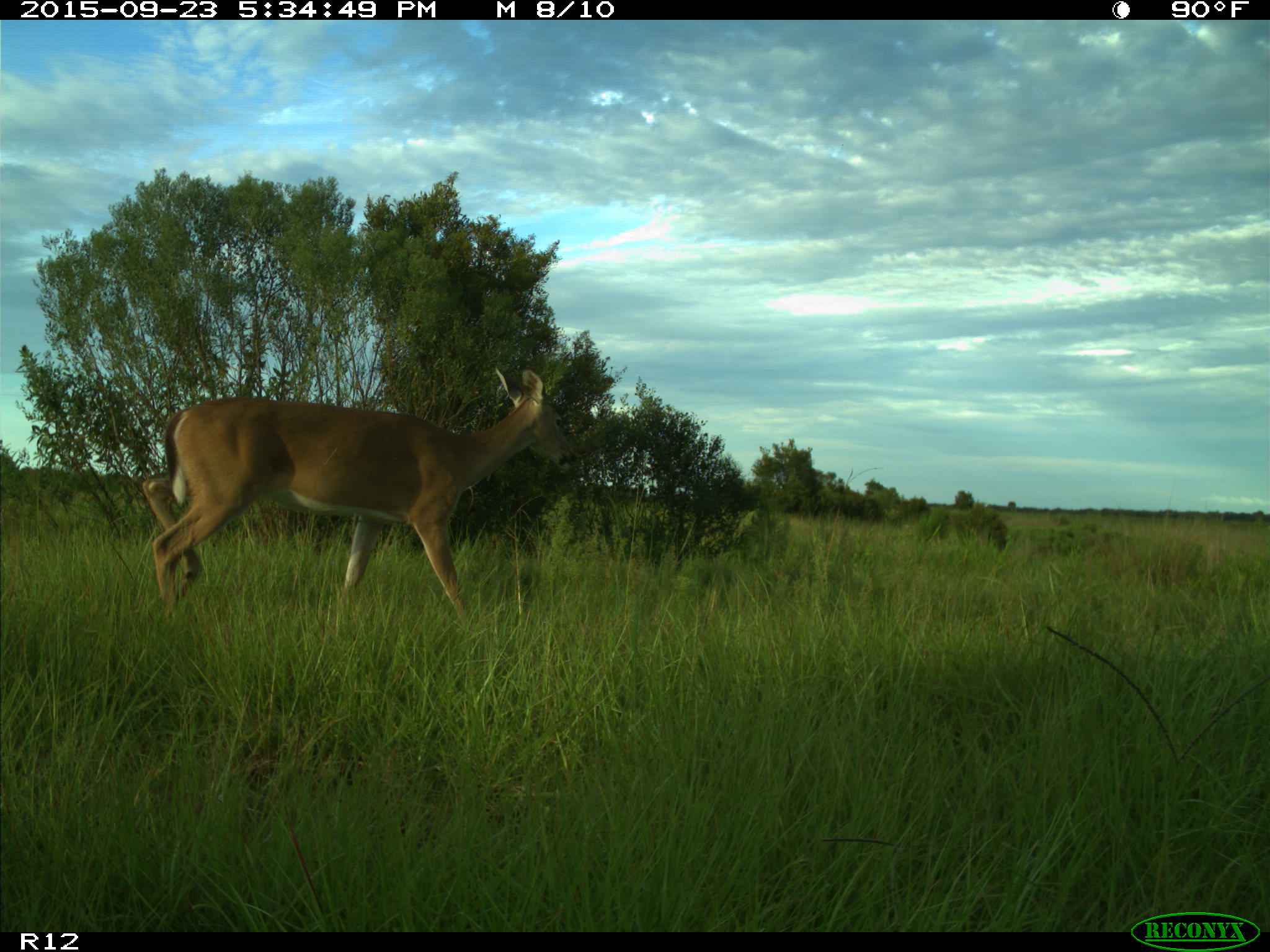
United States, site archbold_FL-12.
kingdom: Animalia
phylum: Chordata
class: Mammalia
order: Artiodactyla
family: Cervidae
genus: Odocoileus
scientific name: Odocoileus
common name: deer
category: unidentified deer